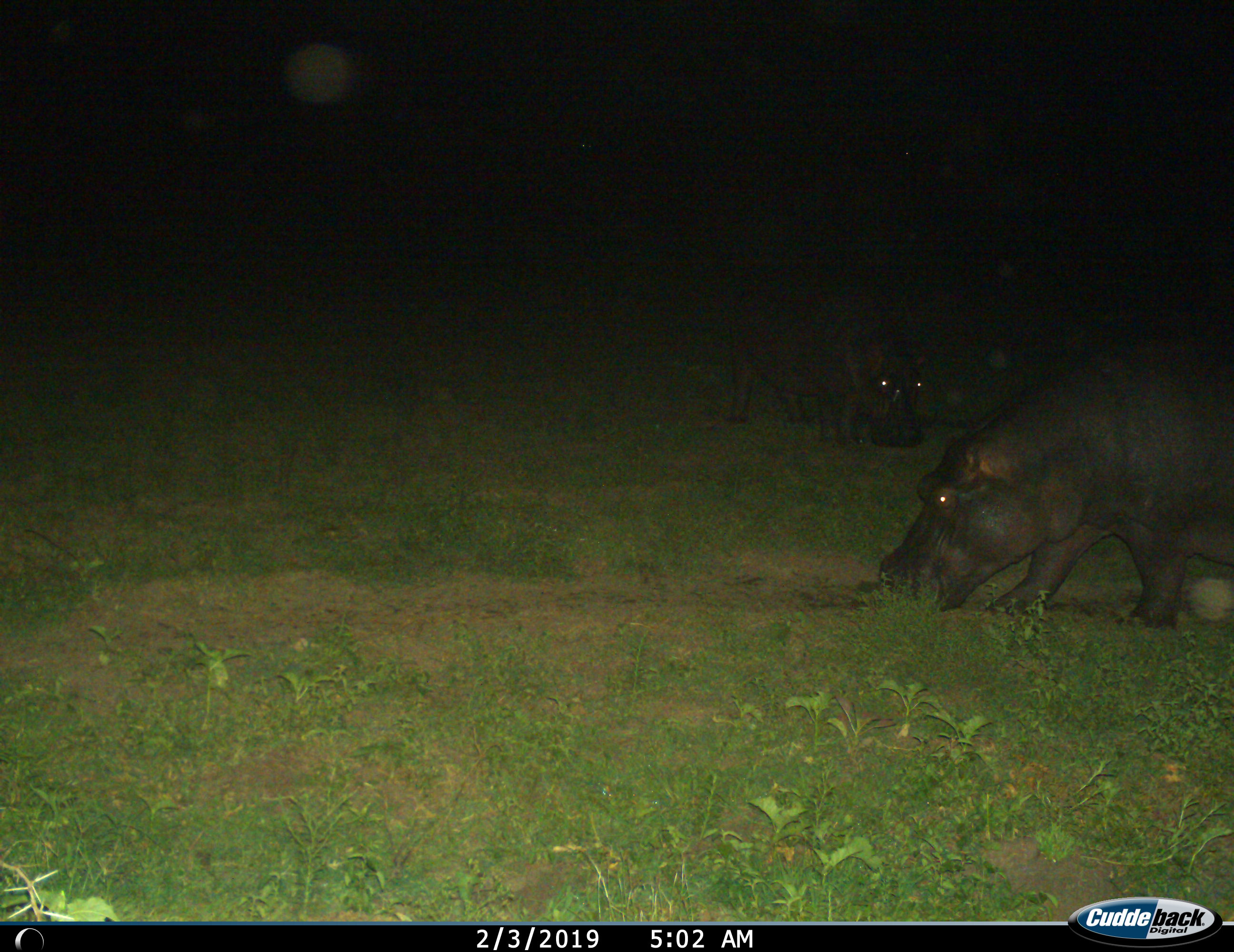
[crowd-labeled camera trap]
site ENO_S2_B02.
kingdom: Animalia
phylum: Chordata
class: Mammalia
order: Artiodactyla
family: Hippopotamidae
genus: Hippopotamus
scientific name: Hippopotamus amphibius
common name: hippopotamus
Hippopotamus (Hippopotamus amphibius), count 2. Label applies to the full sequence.